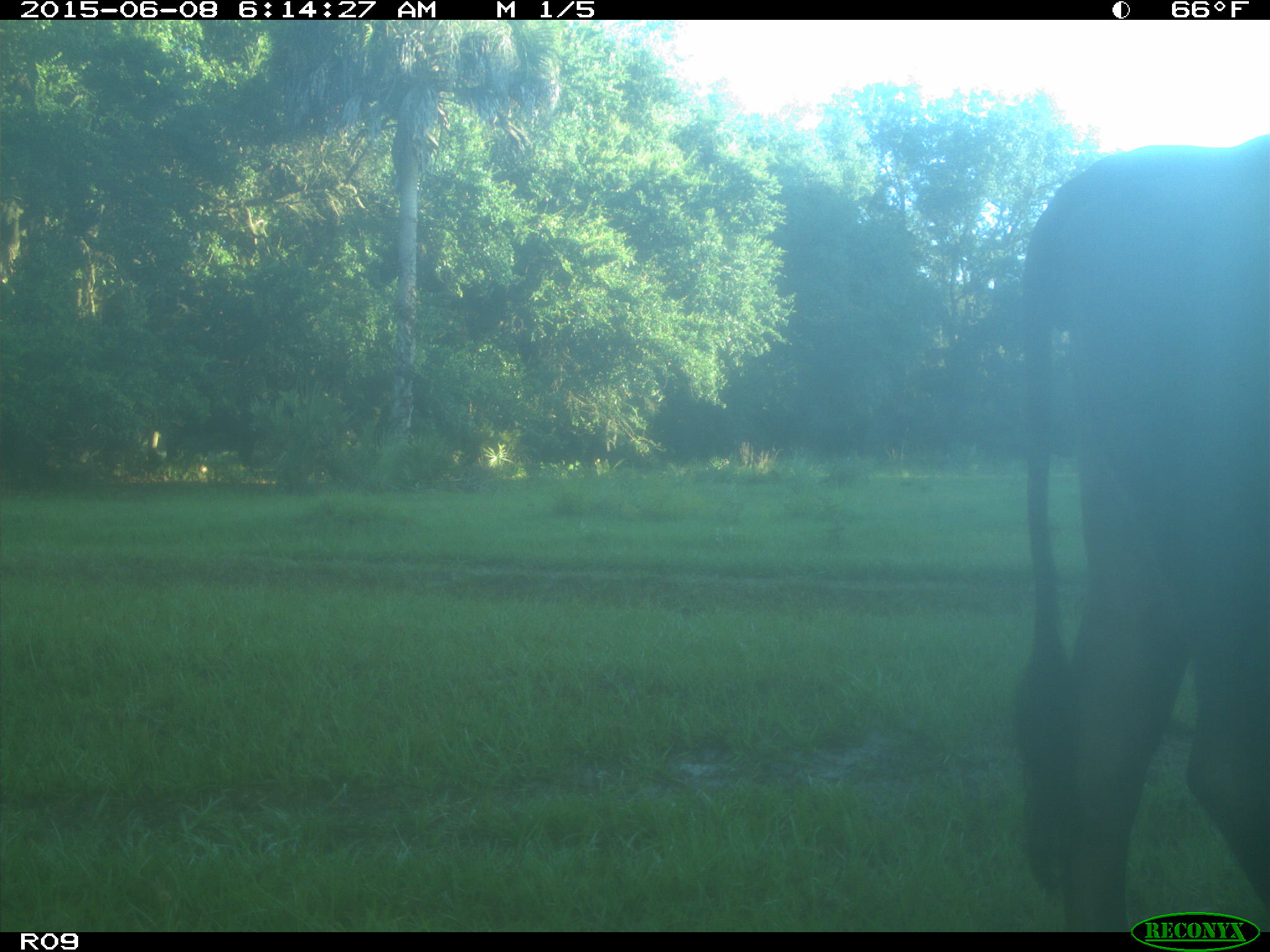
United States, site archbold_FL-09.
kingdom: Animalia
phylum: Chordata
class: Mammalia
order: Artiodactyla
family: Bovidae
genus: Bos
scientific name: Bos taurus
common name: domestic cow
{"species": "Bos taurus (domestic cow)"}